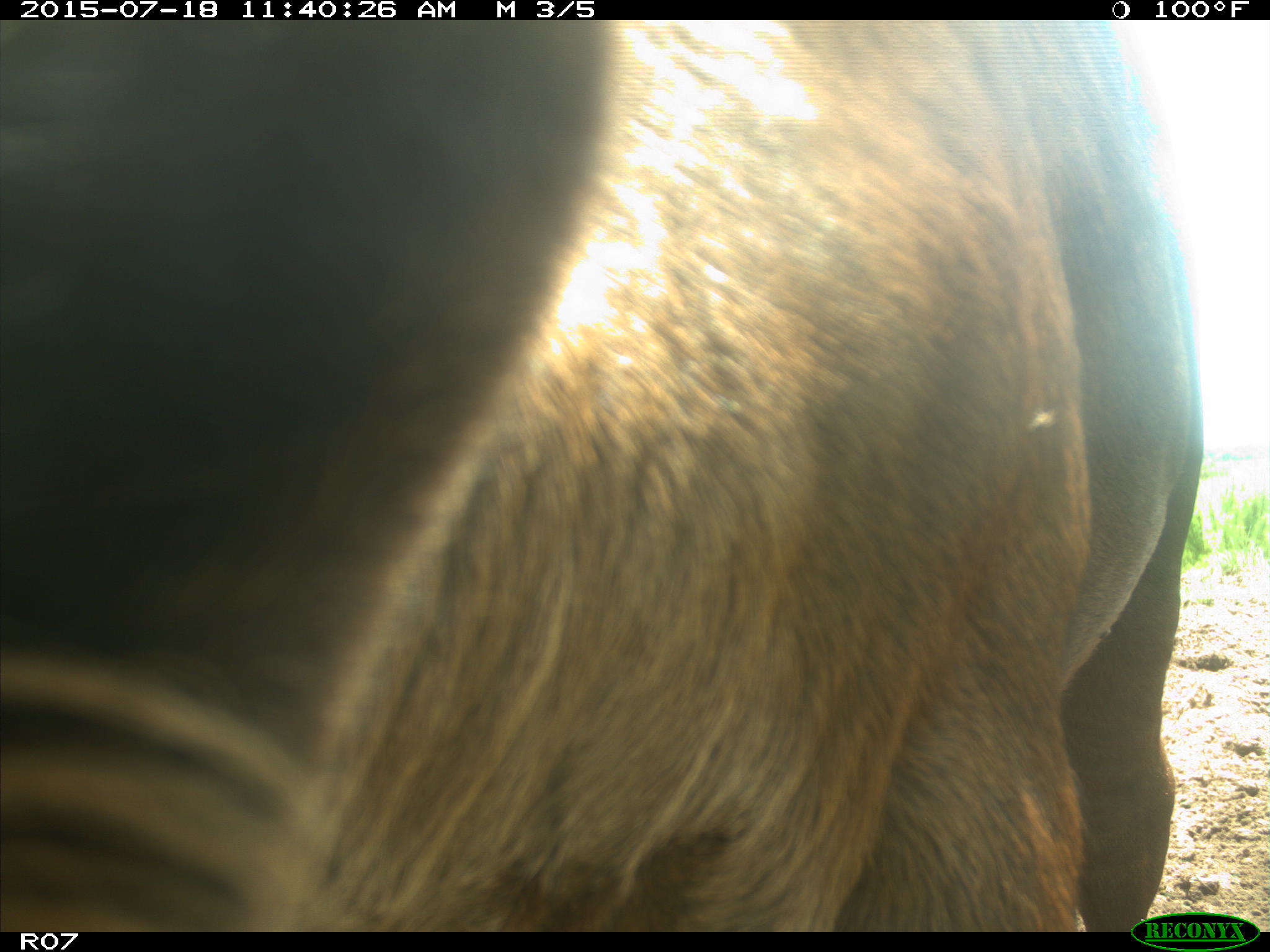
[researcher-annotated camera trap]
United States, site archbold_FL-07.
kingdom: Animalia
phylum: Chordata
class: Mammalia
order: Artiodactyla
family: Bovidae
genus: Bos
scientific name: Bos taurus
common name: domestic cow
Bos taurus (domestic cow).